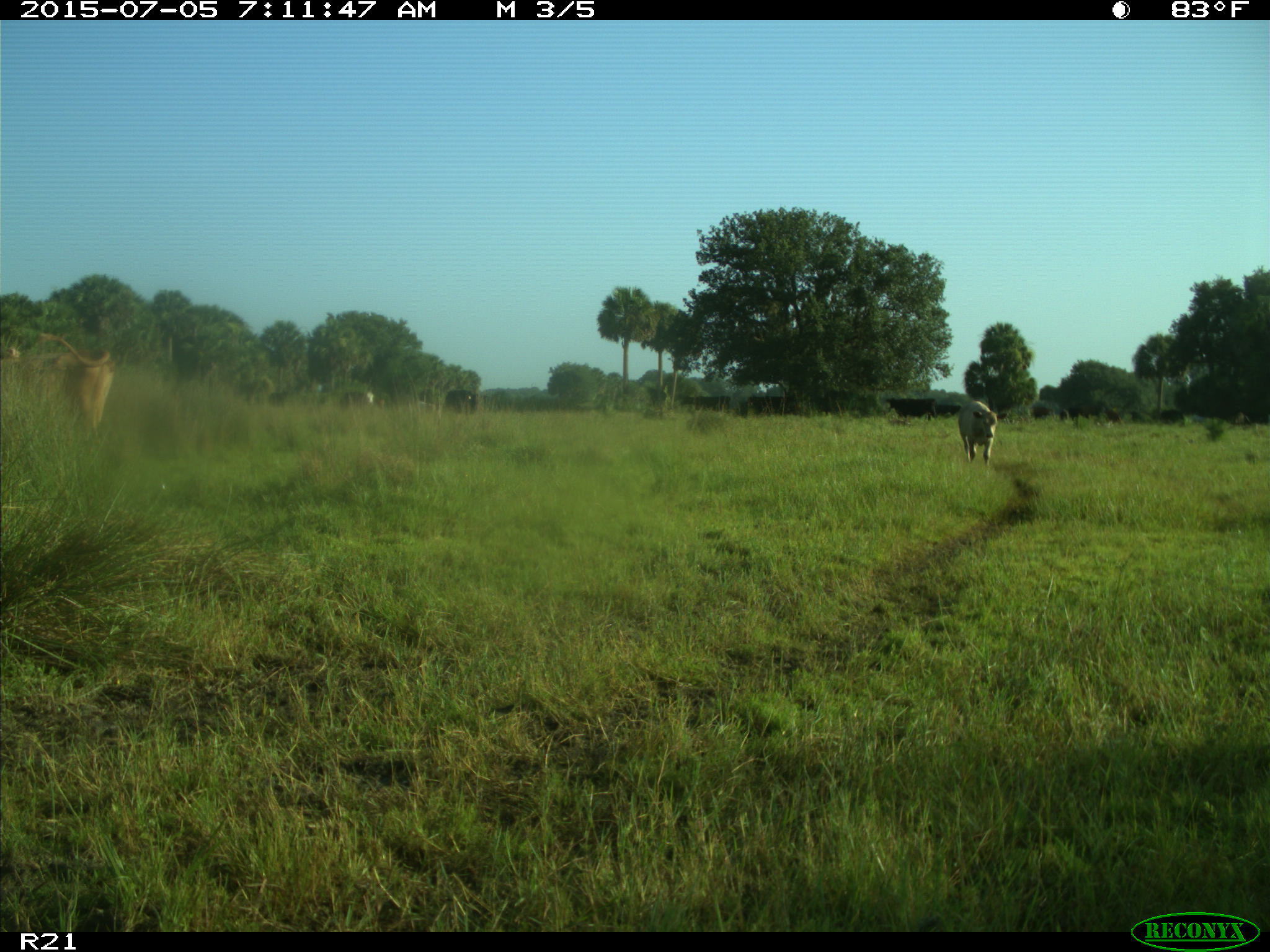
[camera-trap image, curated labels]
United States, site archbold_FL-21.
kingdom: Animalia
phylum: Chordata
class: Mammalia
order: Artiodactyla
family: Bovidae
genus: Bos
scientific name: Bos taurus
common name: domestic cow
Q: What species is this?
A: Bos taurus (domestic cow).